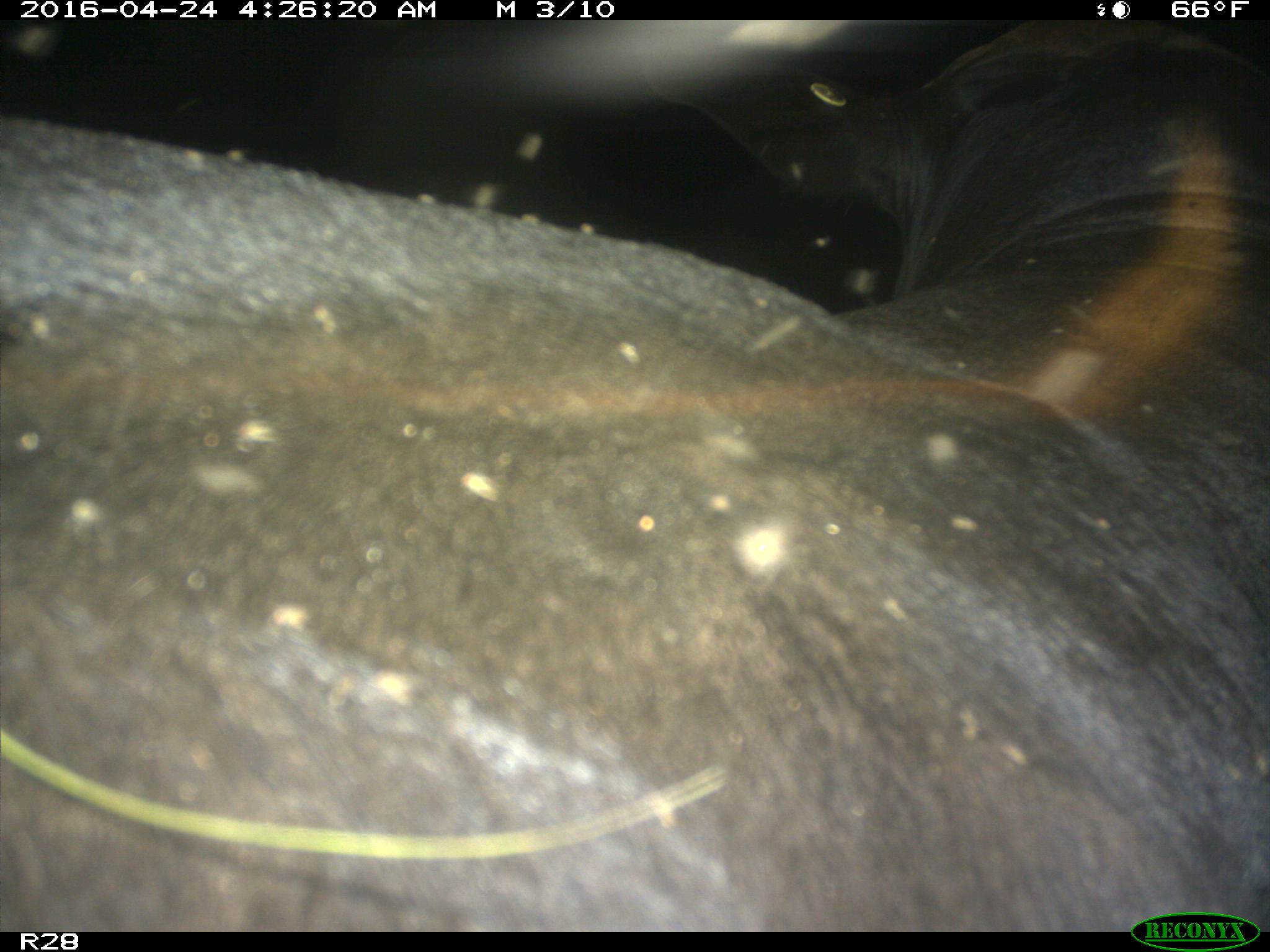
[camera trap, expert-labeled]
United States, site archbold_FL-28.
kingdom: Animalia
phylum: Chordata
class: Mammalia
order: Artiodactyla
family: Suidae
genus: Sus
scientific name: Sus scrofa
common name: wild boar